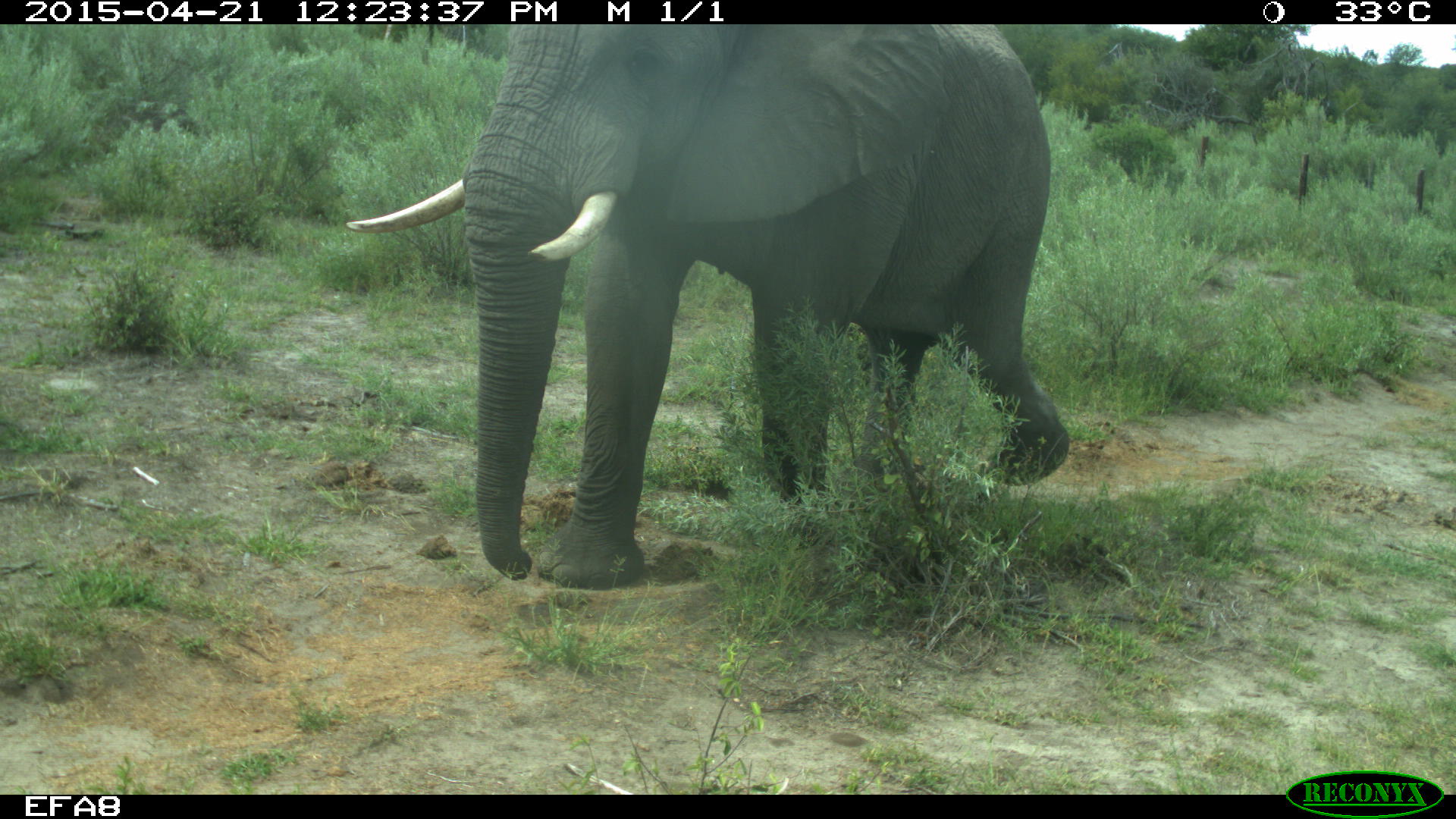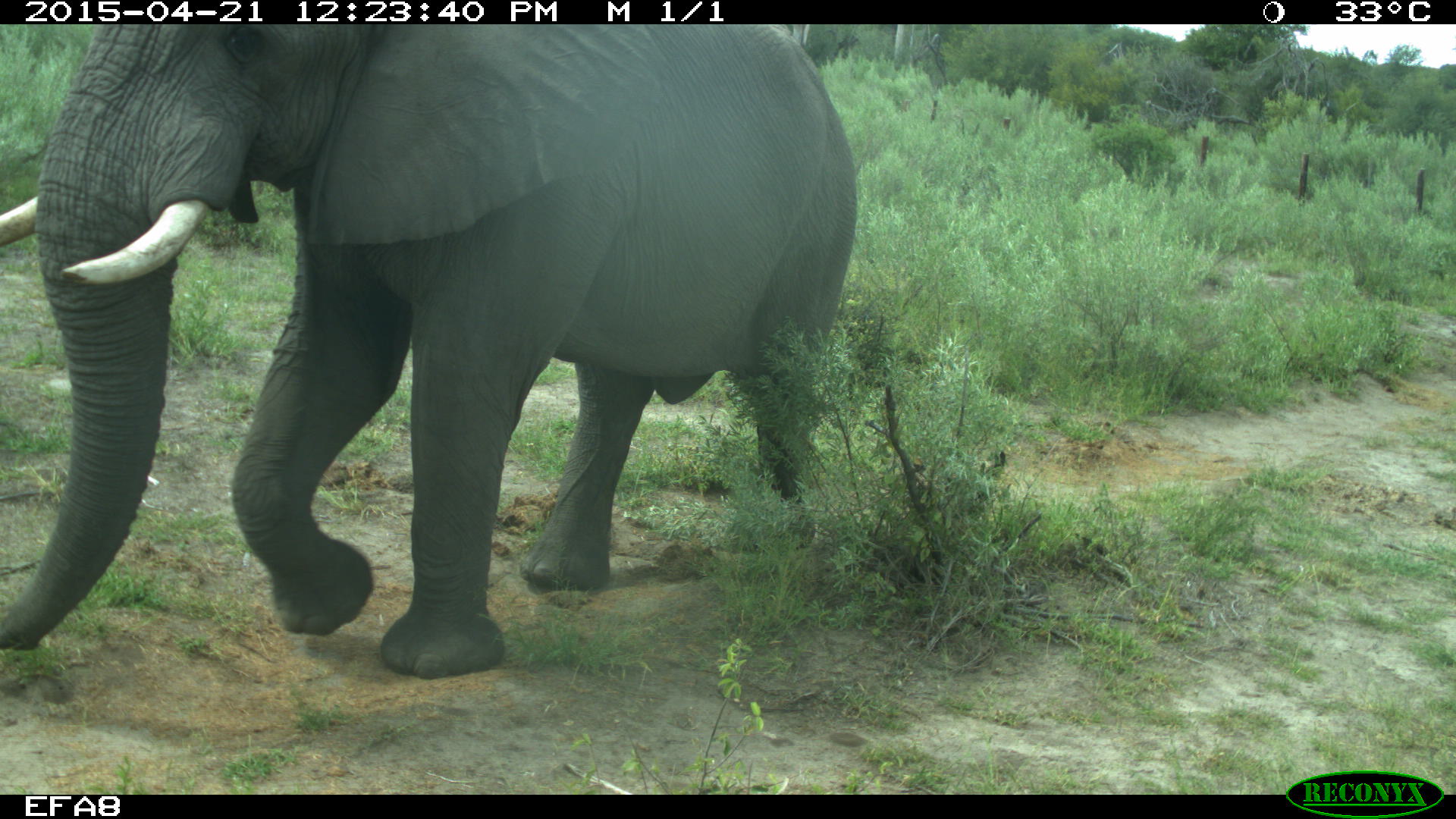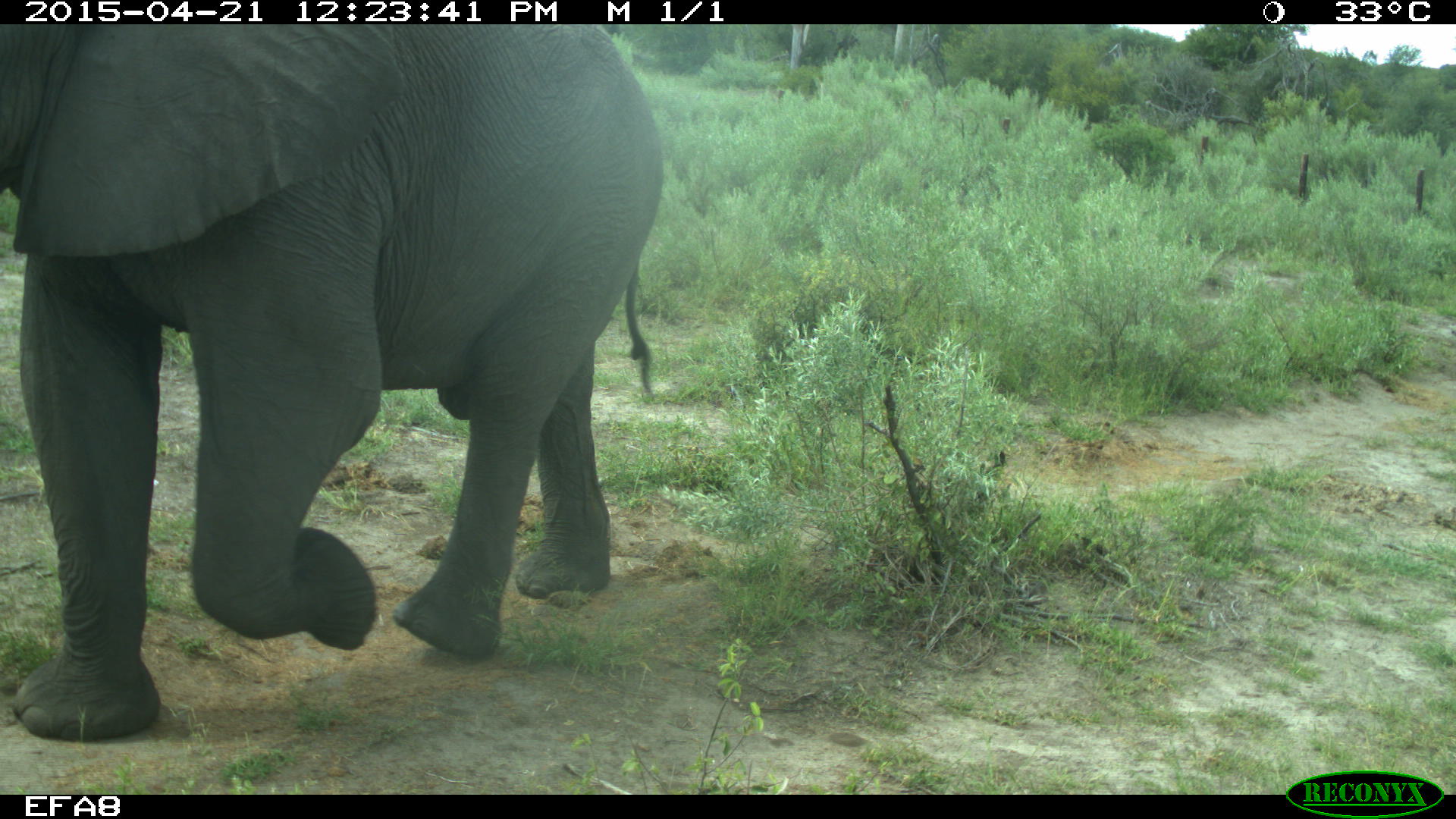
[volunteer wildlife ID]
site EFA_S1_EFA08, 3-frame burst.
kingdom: Animalia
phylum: Chordata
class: Mammalia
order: Proboscidea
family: Elephantidae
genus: Loxodonta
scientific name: Loxodonta africana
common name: african bush elephant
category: elephant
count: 1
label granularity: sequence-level